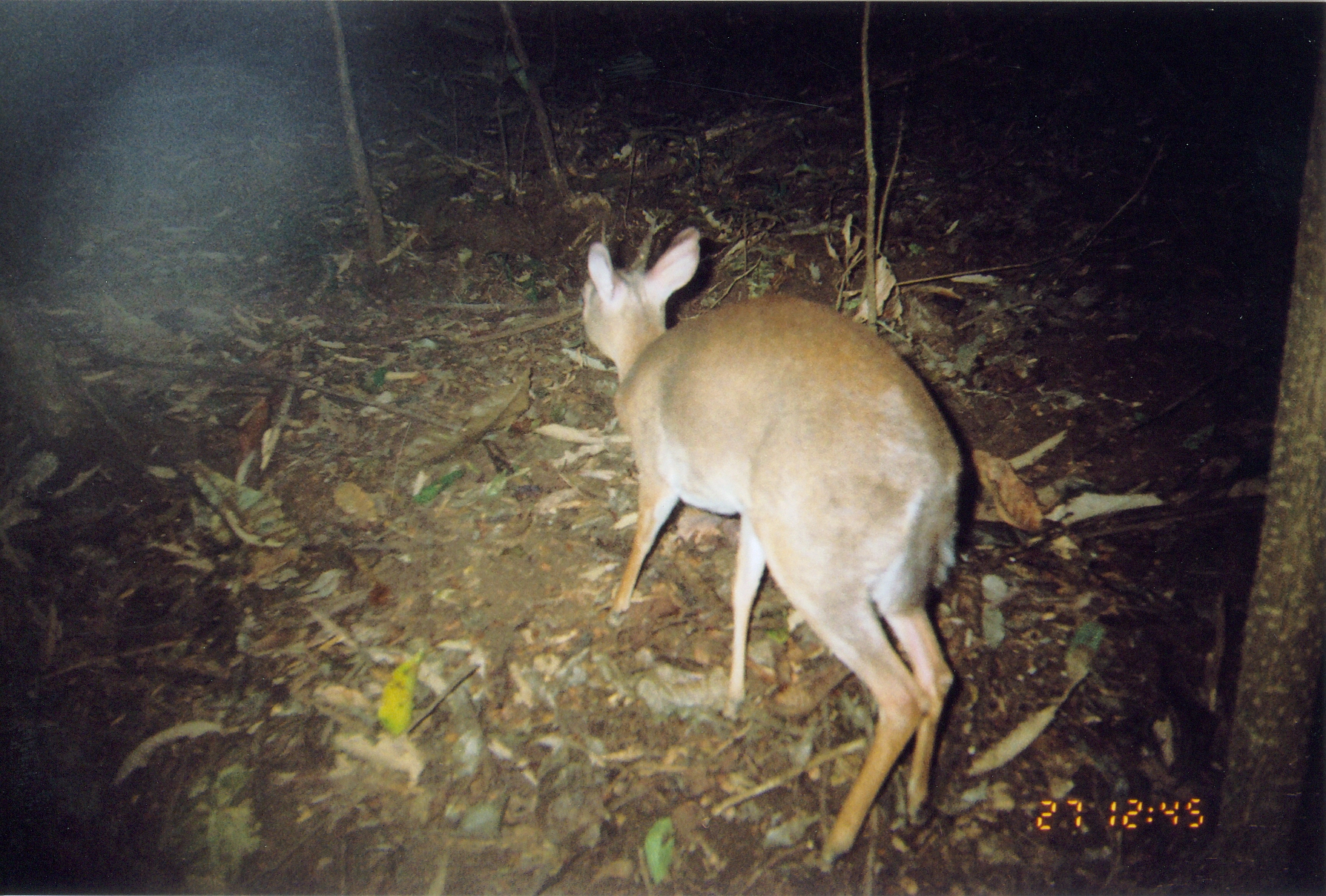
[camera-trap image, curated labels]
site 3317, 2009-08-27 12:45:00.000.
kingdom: Animalia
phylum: Chordata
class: Mammalia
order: Artiodactyla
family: Bovidae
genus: Nesotragus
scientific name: Nesotragus moschatus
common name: suni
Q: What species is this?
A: Nesotragus moschatus (suni).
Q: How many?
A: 1.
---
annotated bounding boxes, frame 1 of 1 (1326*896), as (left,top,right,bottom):
nesotragus moschatus: (580,225,965,874)